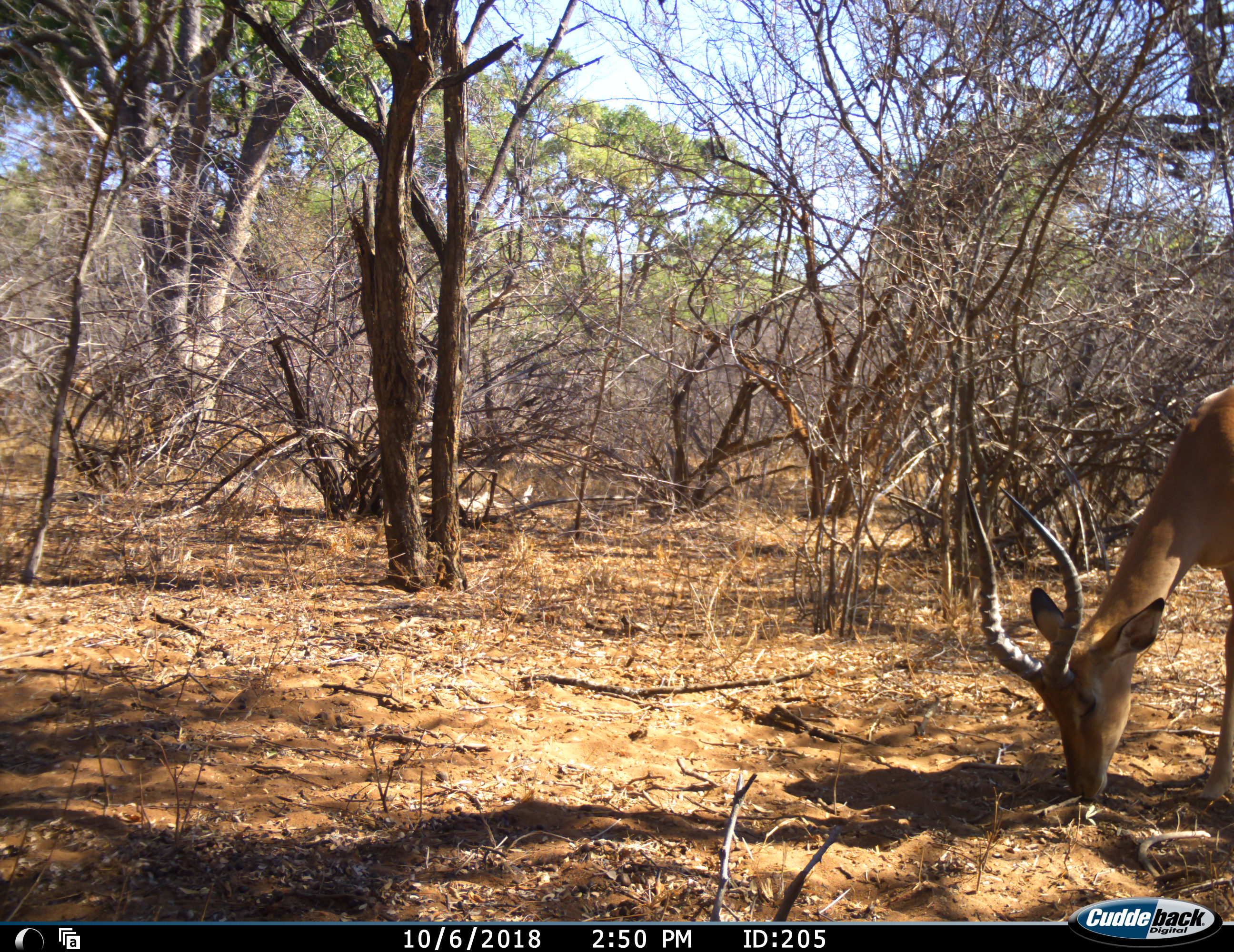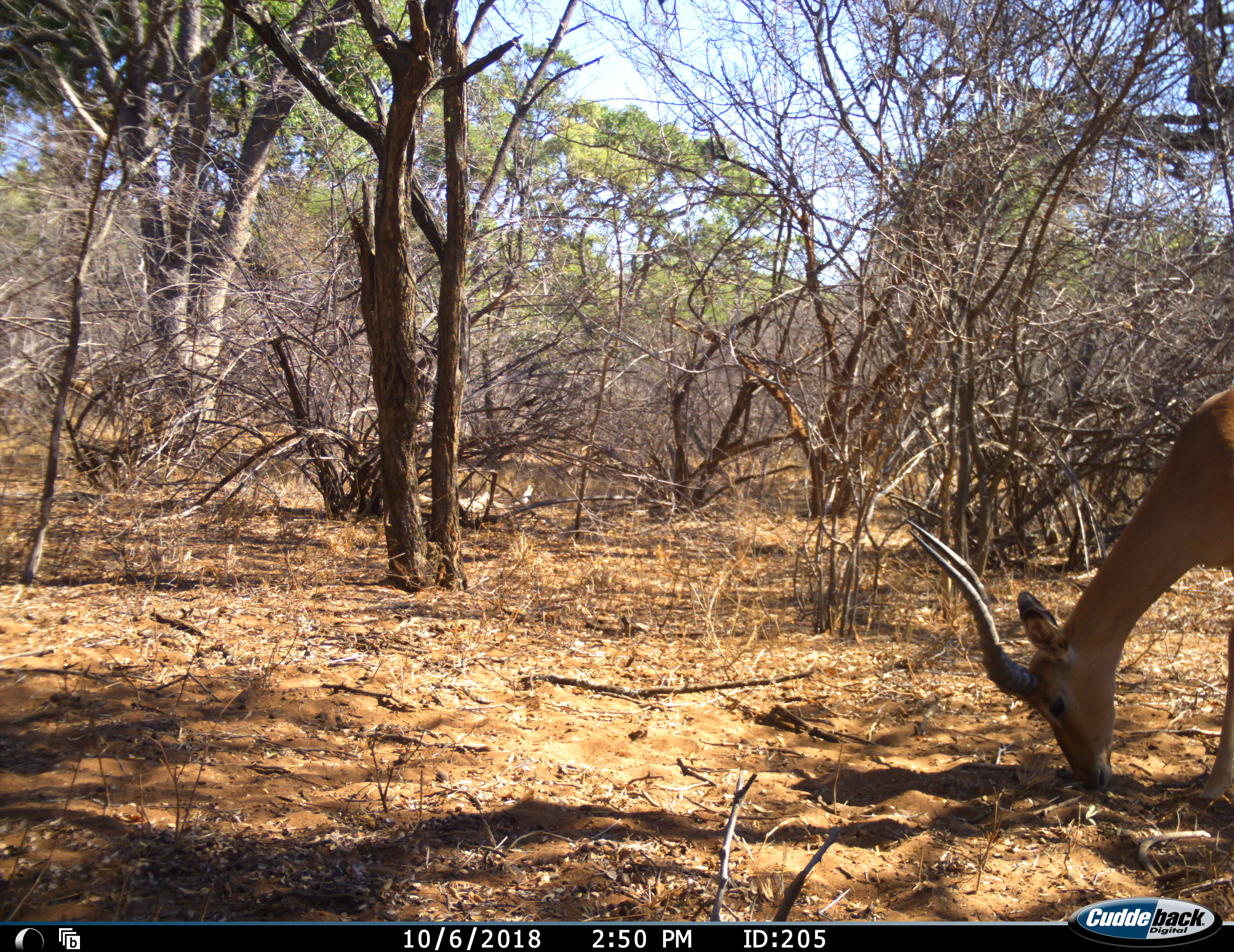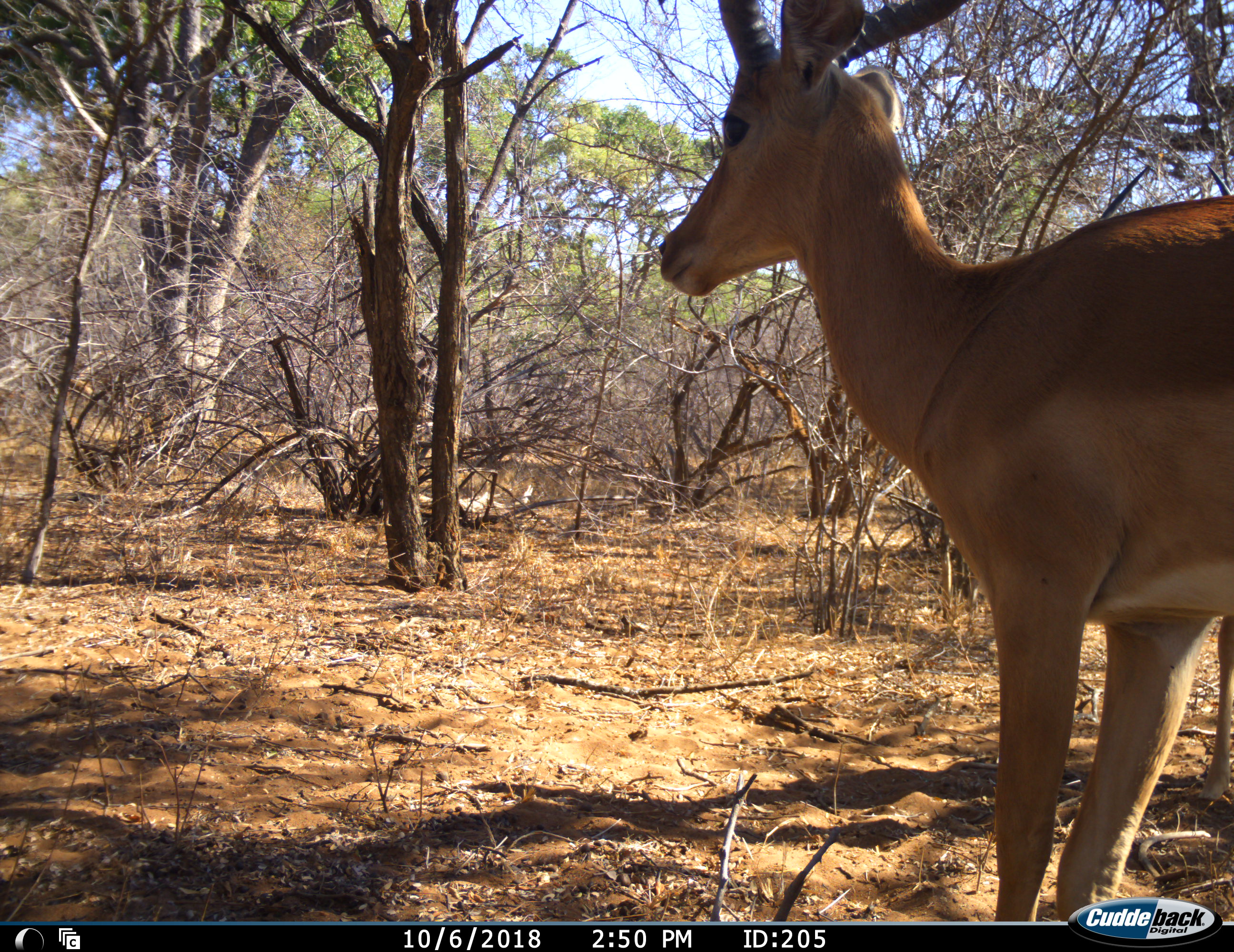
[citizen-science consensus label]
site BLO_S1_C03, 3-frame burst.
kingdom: Animalia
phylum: Chordata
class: Mammalia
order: Artiodactyla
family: Bovidae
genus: Aepyceros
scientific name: Aepyceros melampus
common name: impala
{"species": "impala (Aepyceros melampus)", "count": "2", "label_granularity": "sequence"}